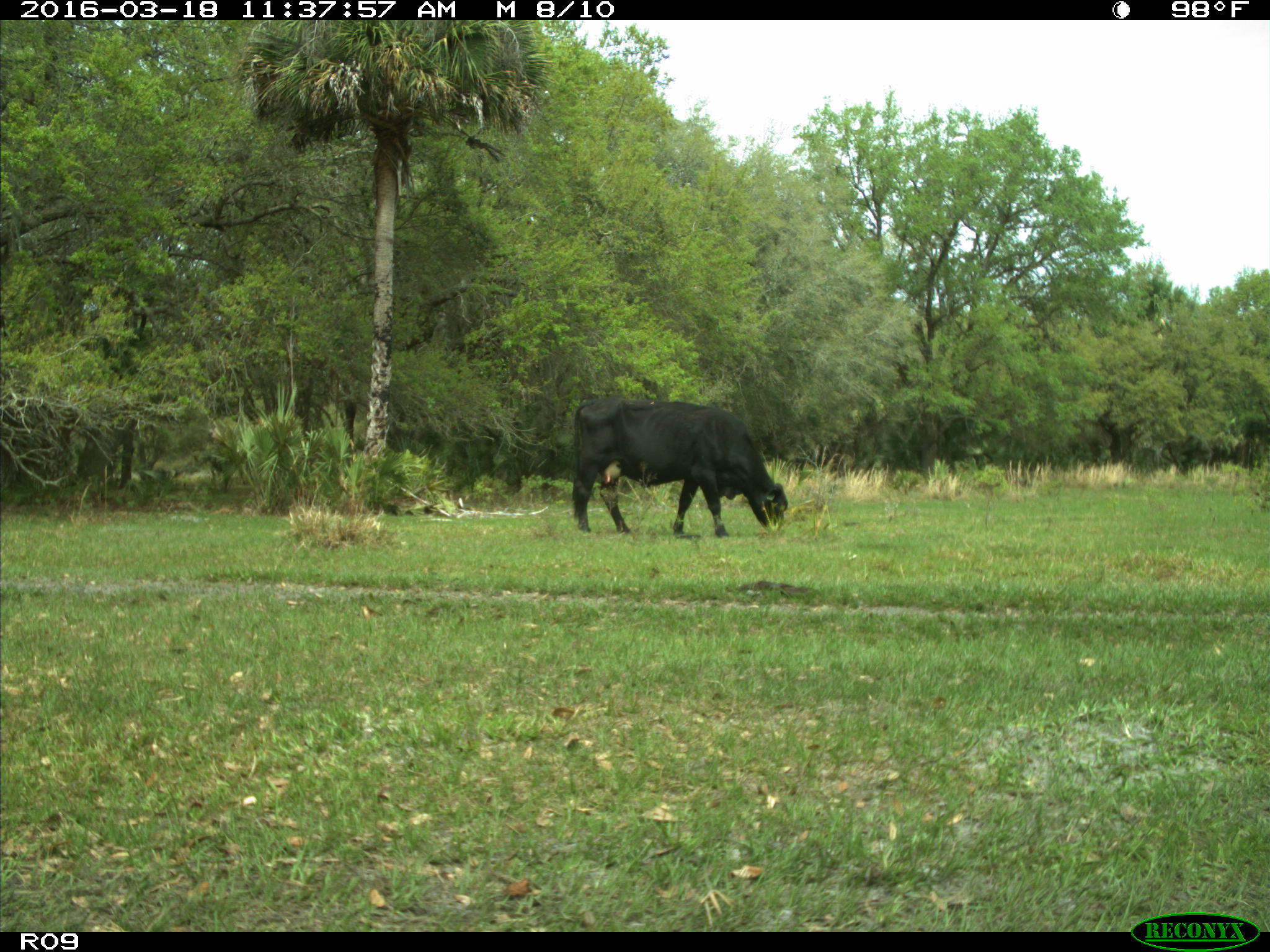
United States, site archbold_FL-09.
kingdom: Animalia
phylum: Chordata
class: Mammalia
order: Artiodactyla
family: Bovidae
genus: Bos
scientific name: Bos taurus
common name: domestic cow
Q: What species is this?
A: Bos taurus (domestic cow).